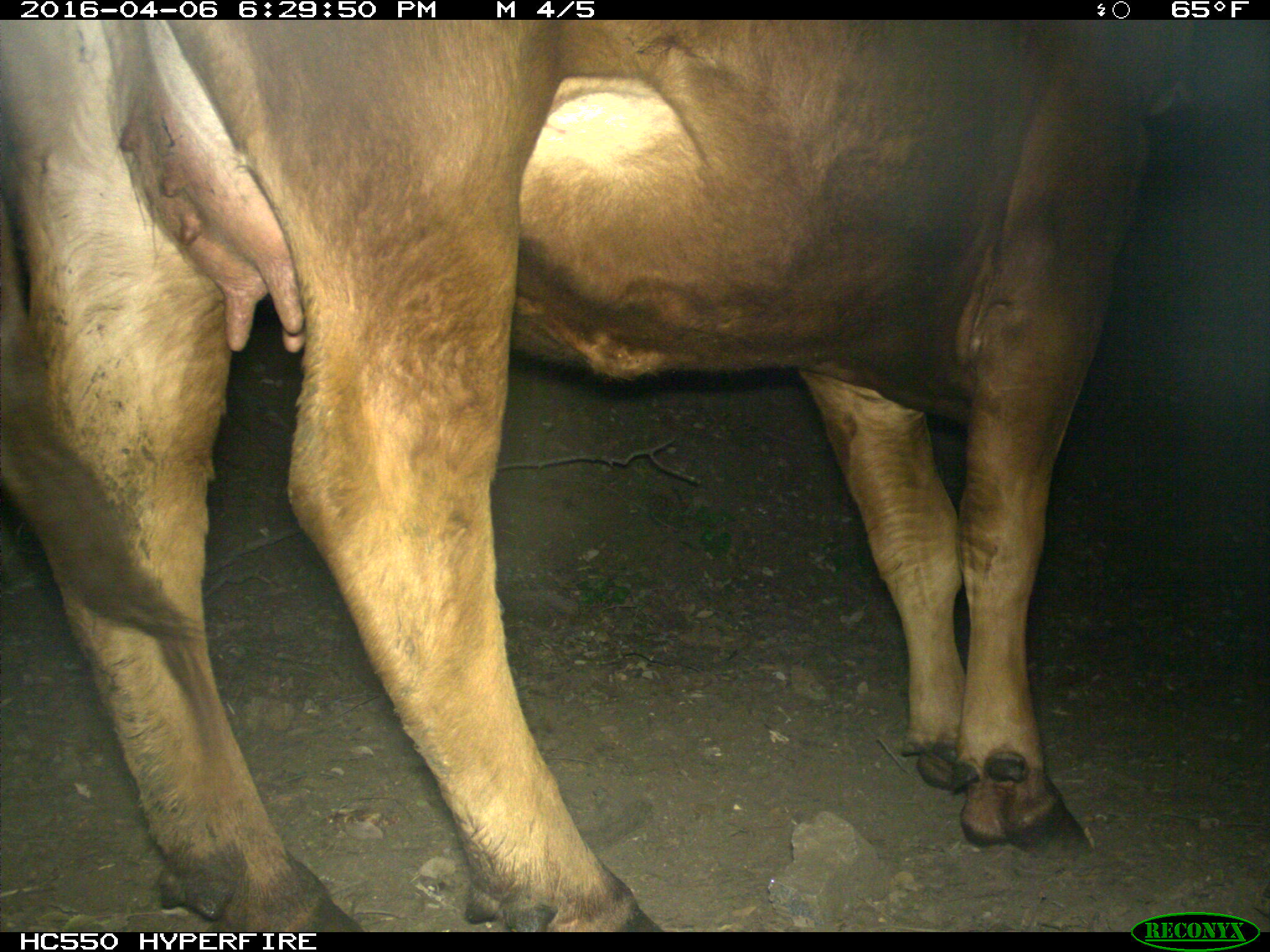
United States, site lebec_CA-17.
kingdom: Animalia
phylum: Chordata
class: Mammalia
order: Artiodactyla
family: Bovidae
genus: Bos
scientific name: Bos taurus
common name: domestic cow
Bos taurus (domestic cow).